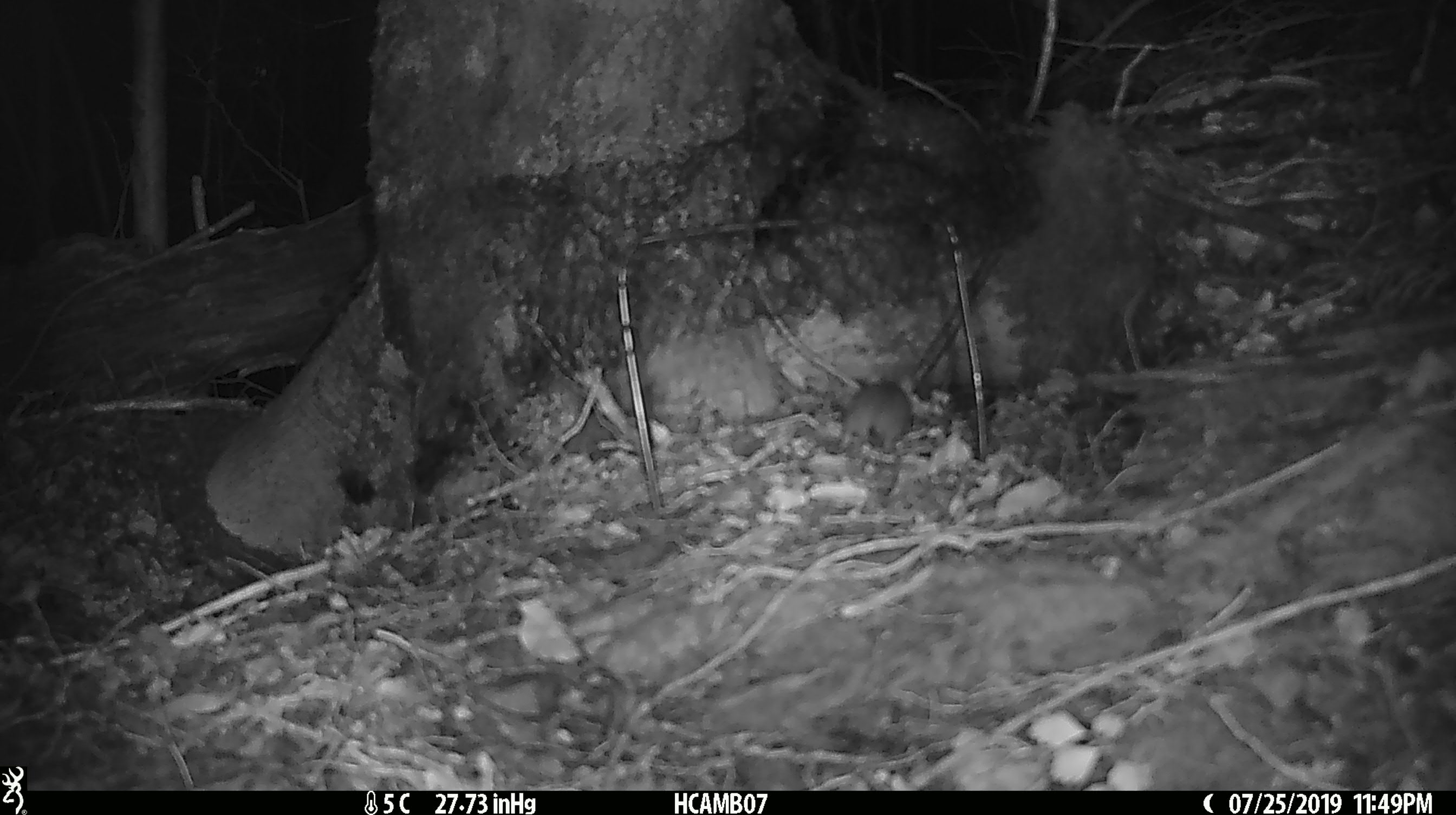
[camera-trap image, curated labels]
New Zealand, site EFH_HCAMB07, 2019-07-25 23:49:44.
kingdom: Animalia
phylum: Chordata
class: Mammalia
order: Rodentia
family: Muridae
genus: Mus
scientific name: Mus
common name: mouse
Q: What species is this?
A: Mouse (Mus).